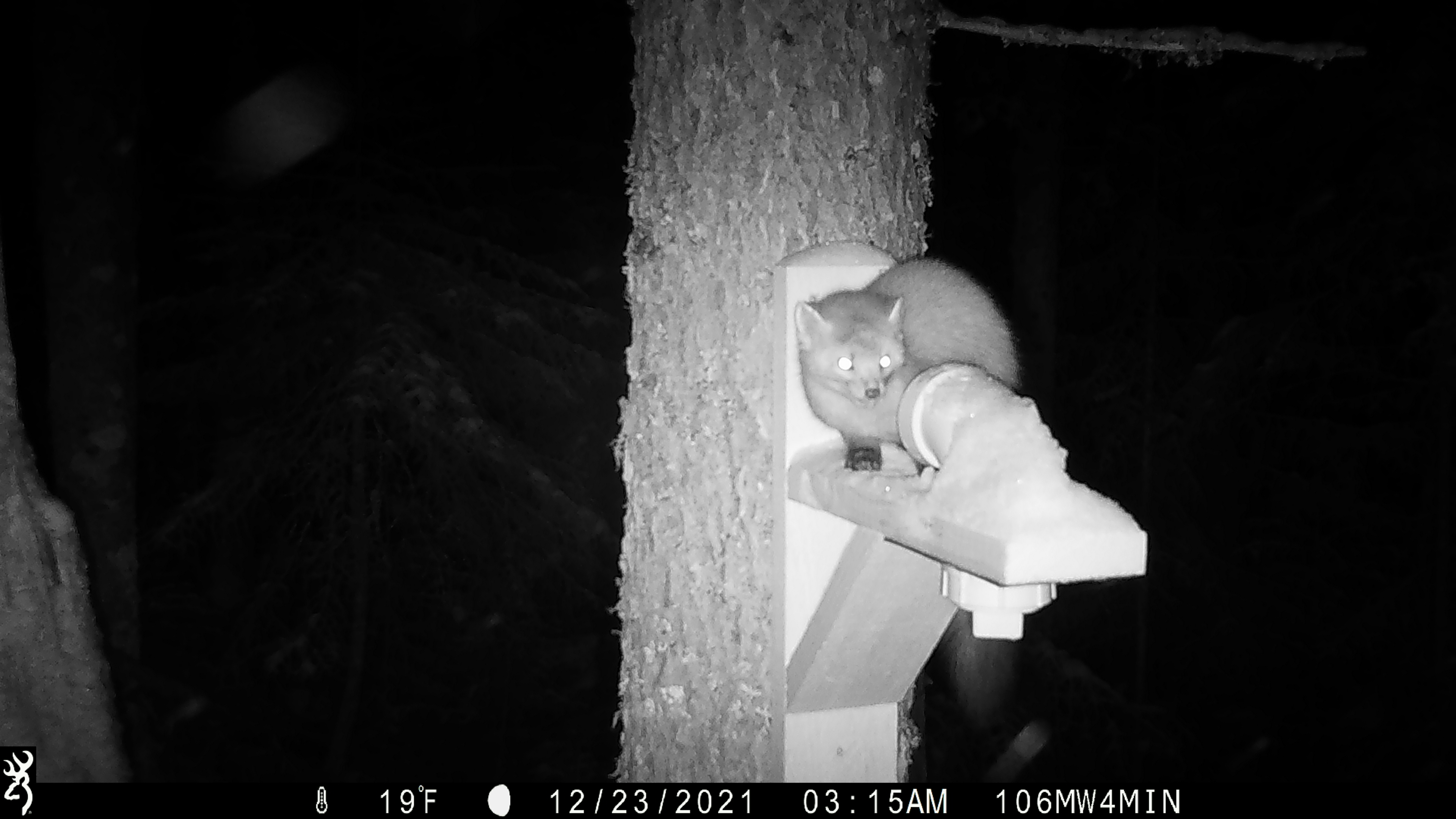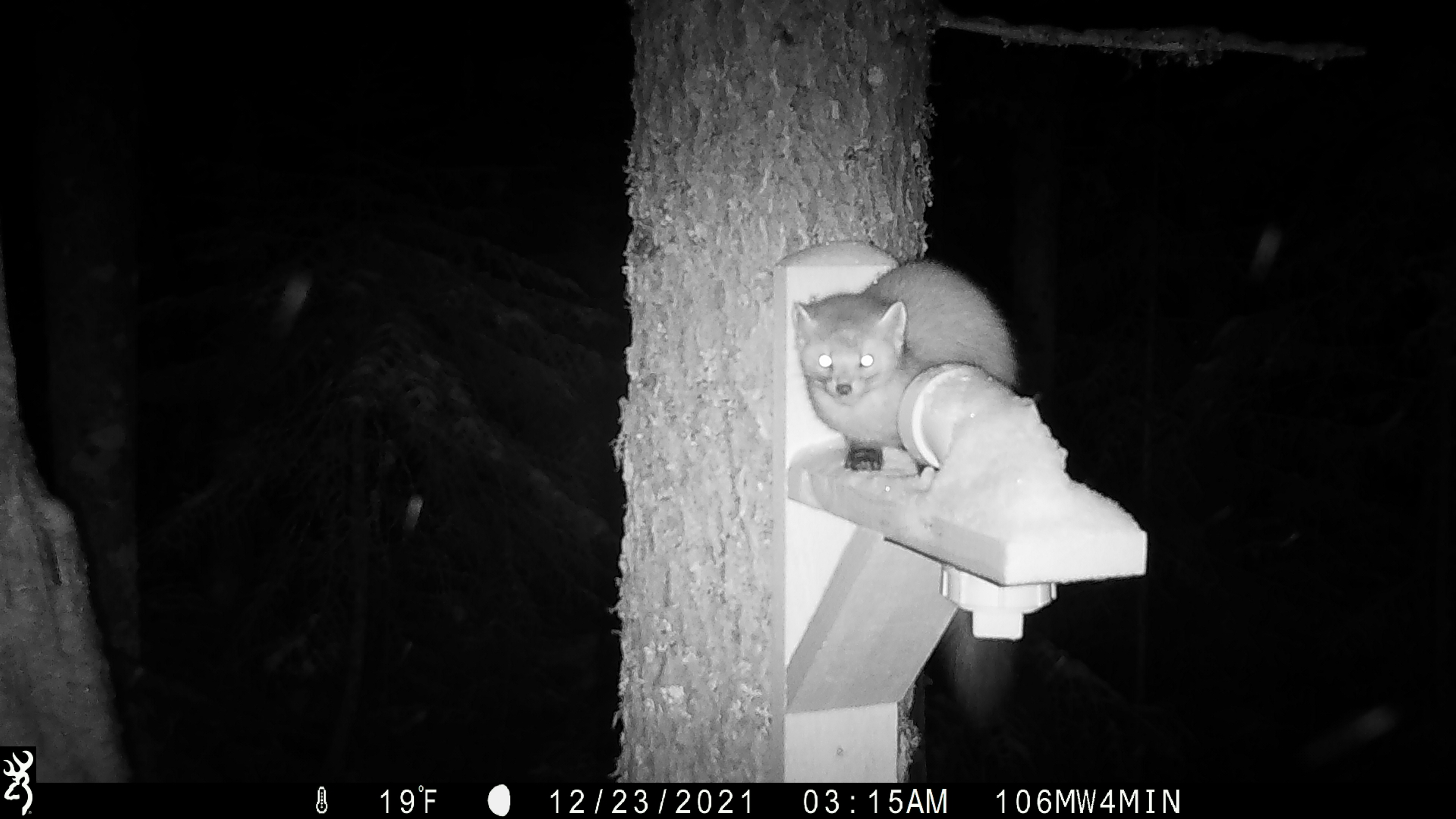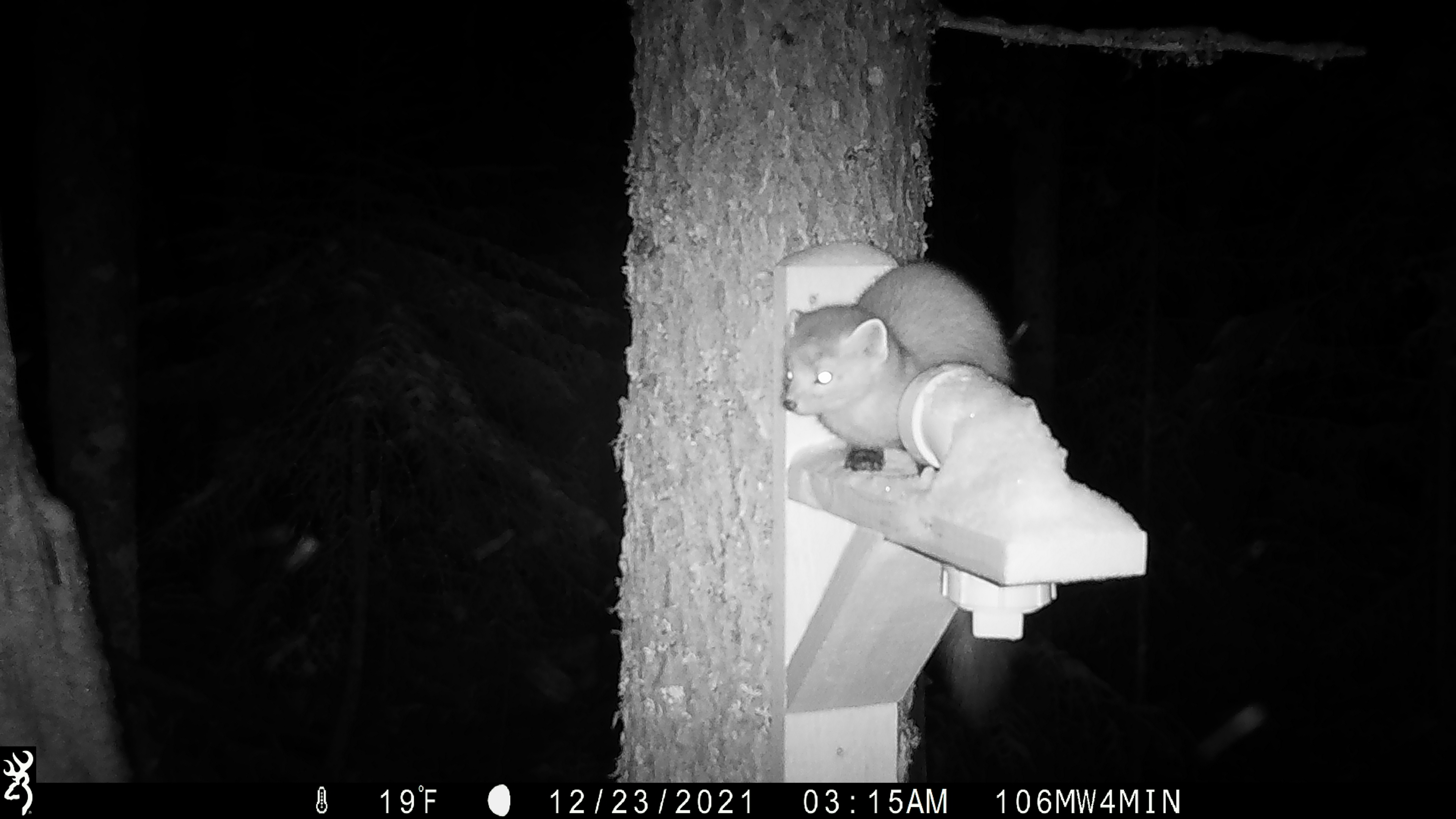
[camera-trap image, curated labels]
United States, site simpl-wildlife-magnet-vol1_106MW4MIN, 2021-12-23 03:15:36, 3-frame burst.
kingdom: Animalia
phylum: Chordata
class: Mammalia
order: Carnivora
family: Mustelidae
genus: Martes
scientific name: Martes americana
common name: american marten